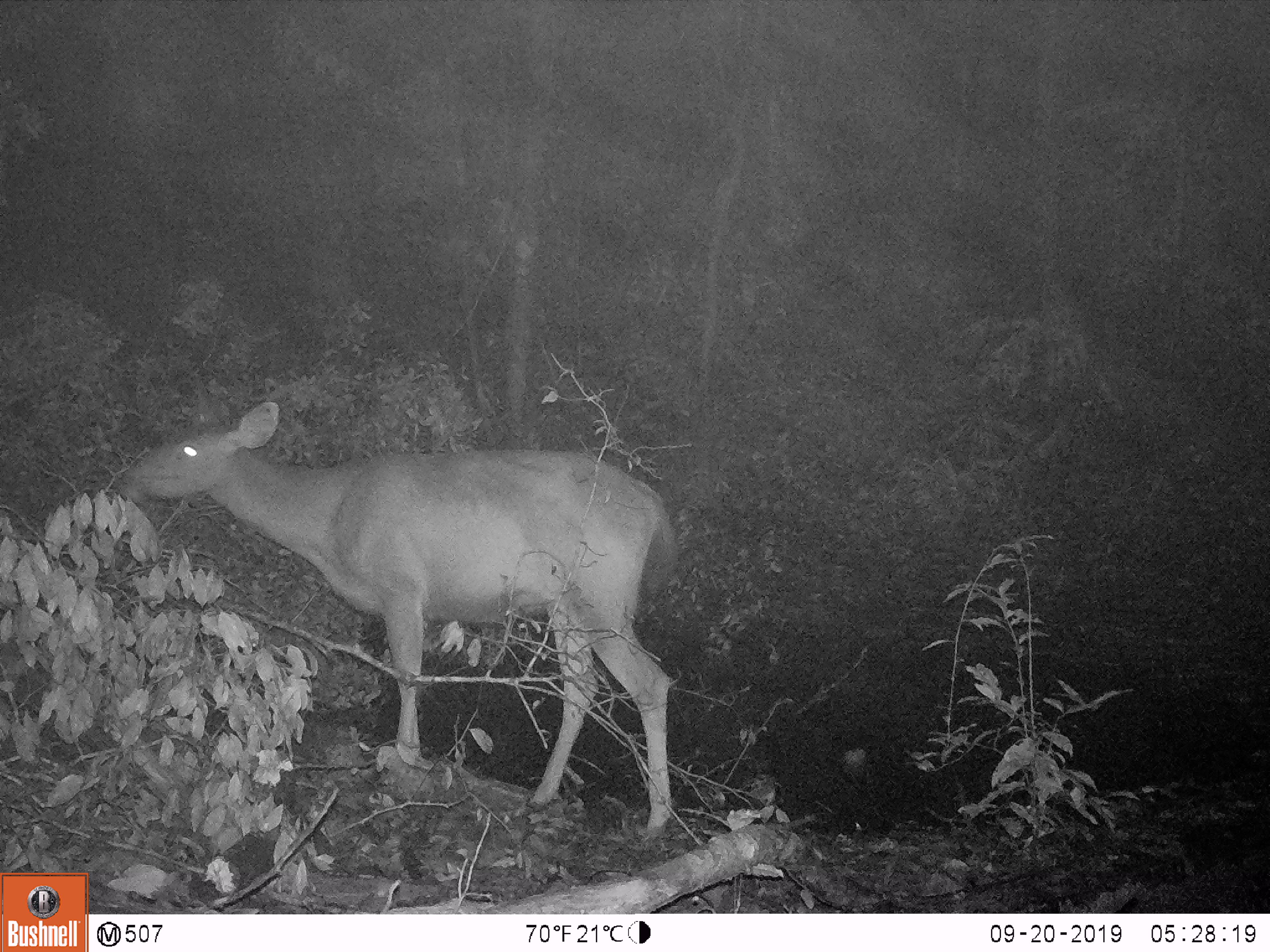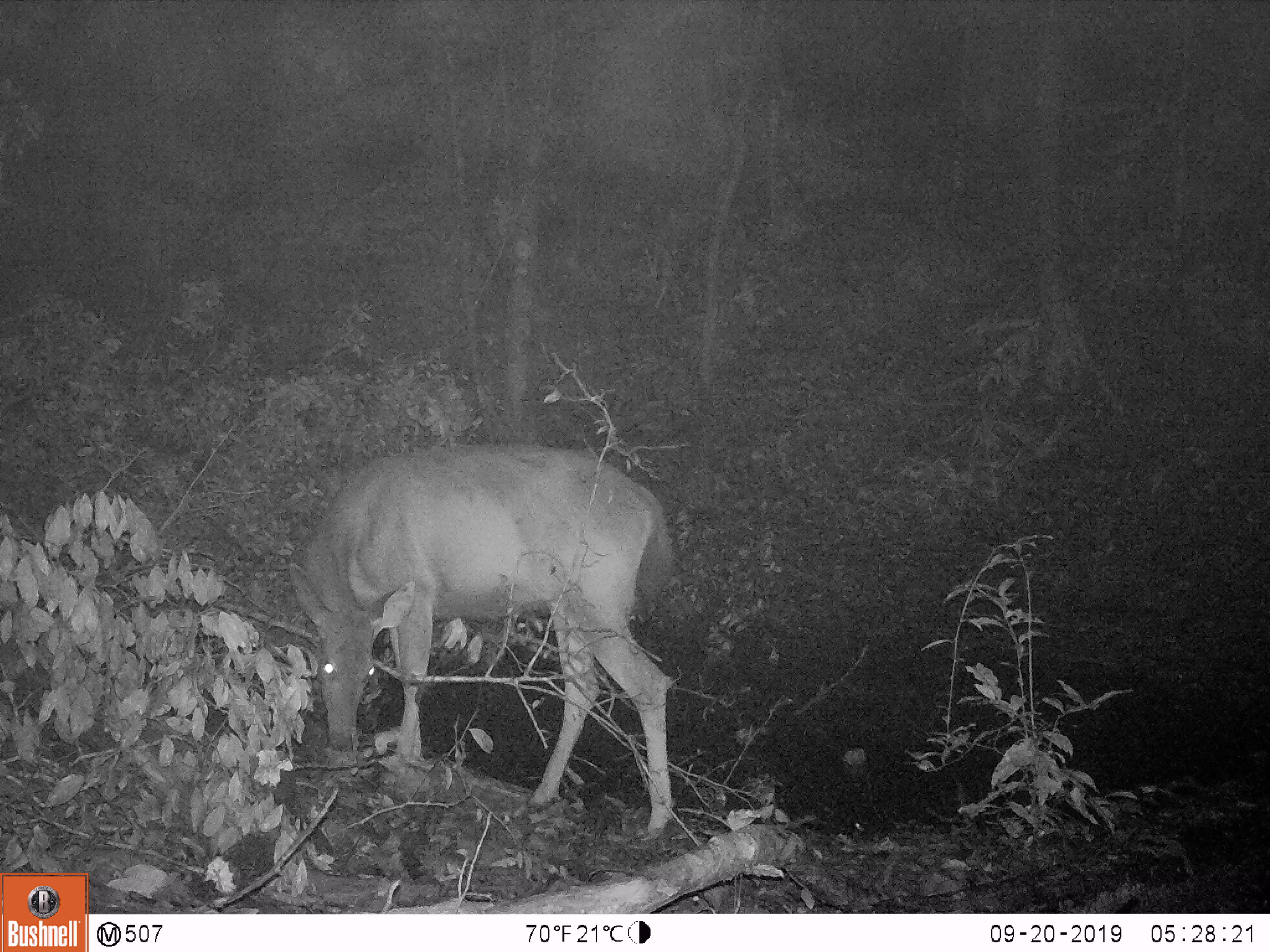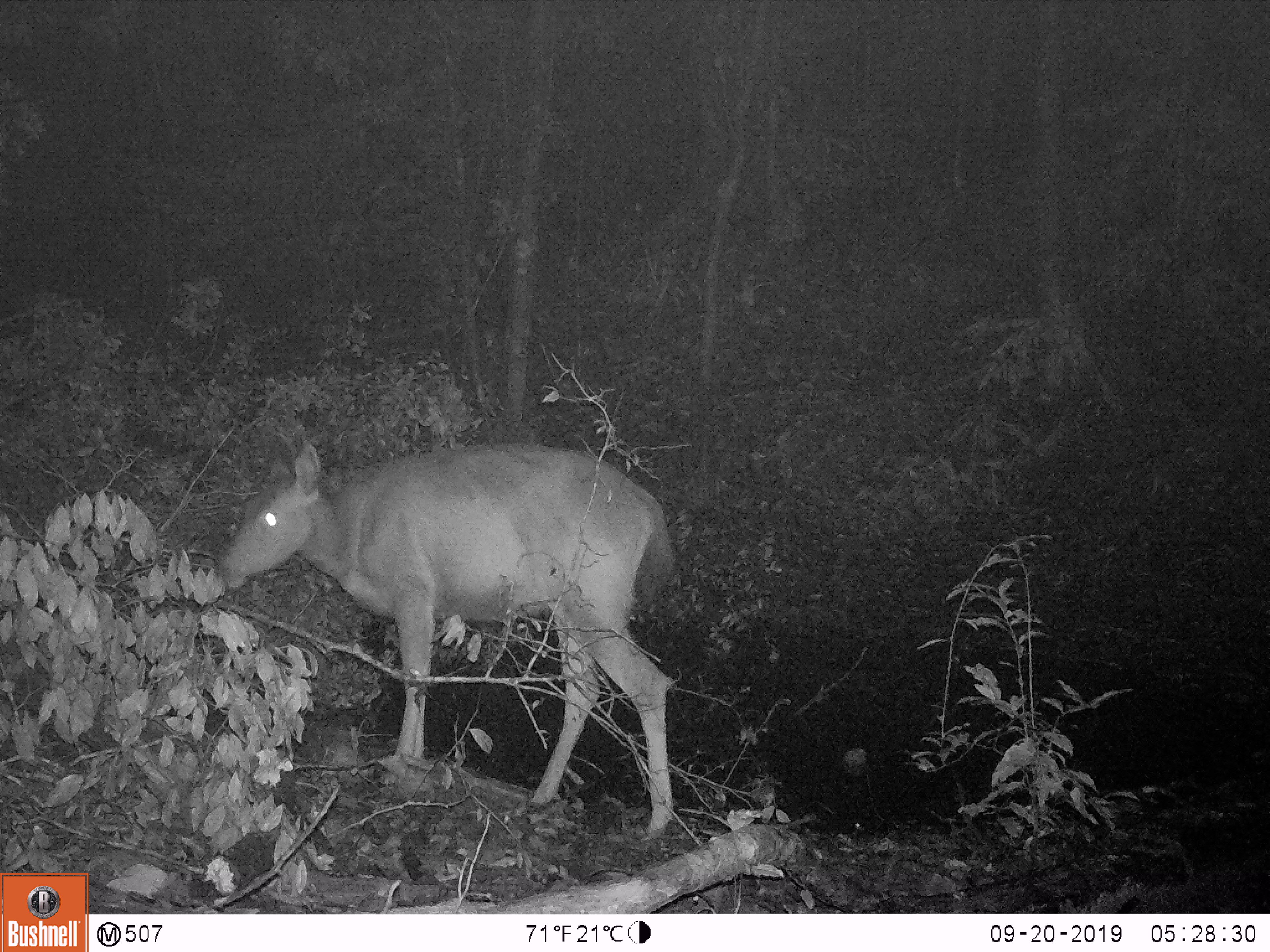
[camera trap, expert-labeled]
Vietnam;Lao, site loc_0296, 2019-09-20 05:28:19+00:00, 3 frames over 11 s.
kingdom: Animalia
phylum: Chordata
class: Mammalia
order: Artiodactyla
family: Cervidae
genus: Rusa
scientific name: Rusa unicolor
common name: sambar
Sambar (Rusa unicolor). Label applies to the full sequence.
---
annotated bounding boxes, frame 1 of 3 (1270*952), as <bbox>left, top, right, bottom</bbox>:
sambar: <bbox>114, 387, 679, 830</bbox>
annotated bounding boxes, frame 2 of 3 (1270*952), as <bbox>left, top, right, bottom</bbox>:
sambar: <bbox>287, 442, 672, 840</bbox>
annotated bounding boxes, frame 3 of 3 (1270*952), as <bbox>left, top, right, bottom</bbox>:
sambar: <bbox>214, 439, 677, 841</bbox>